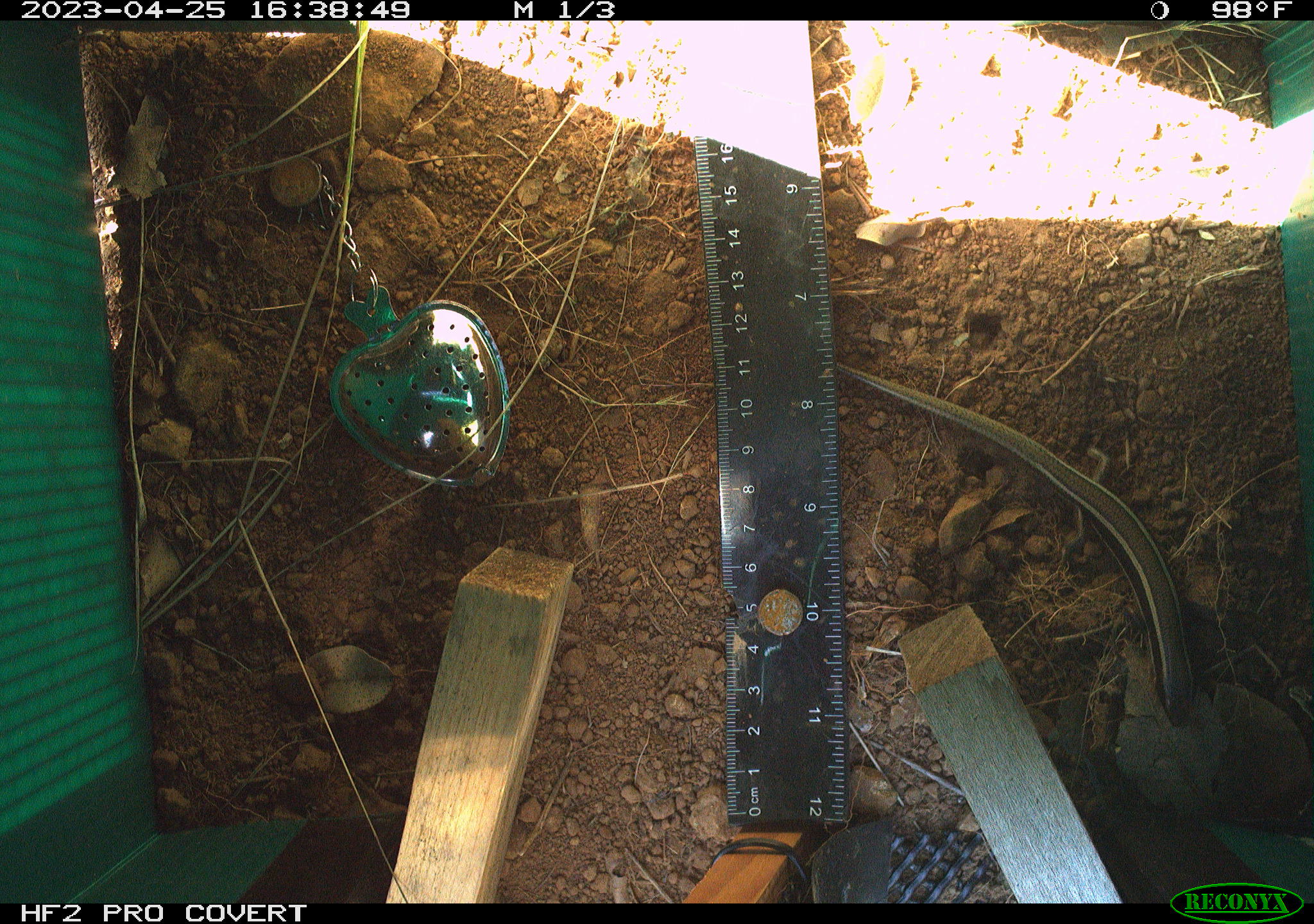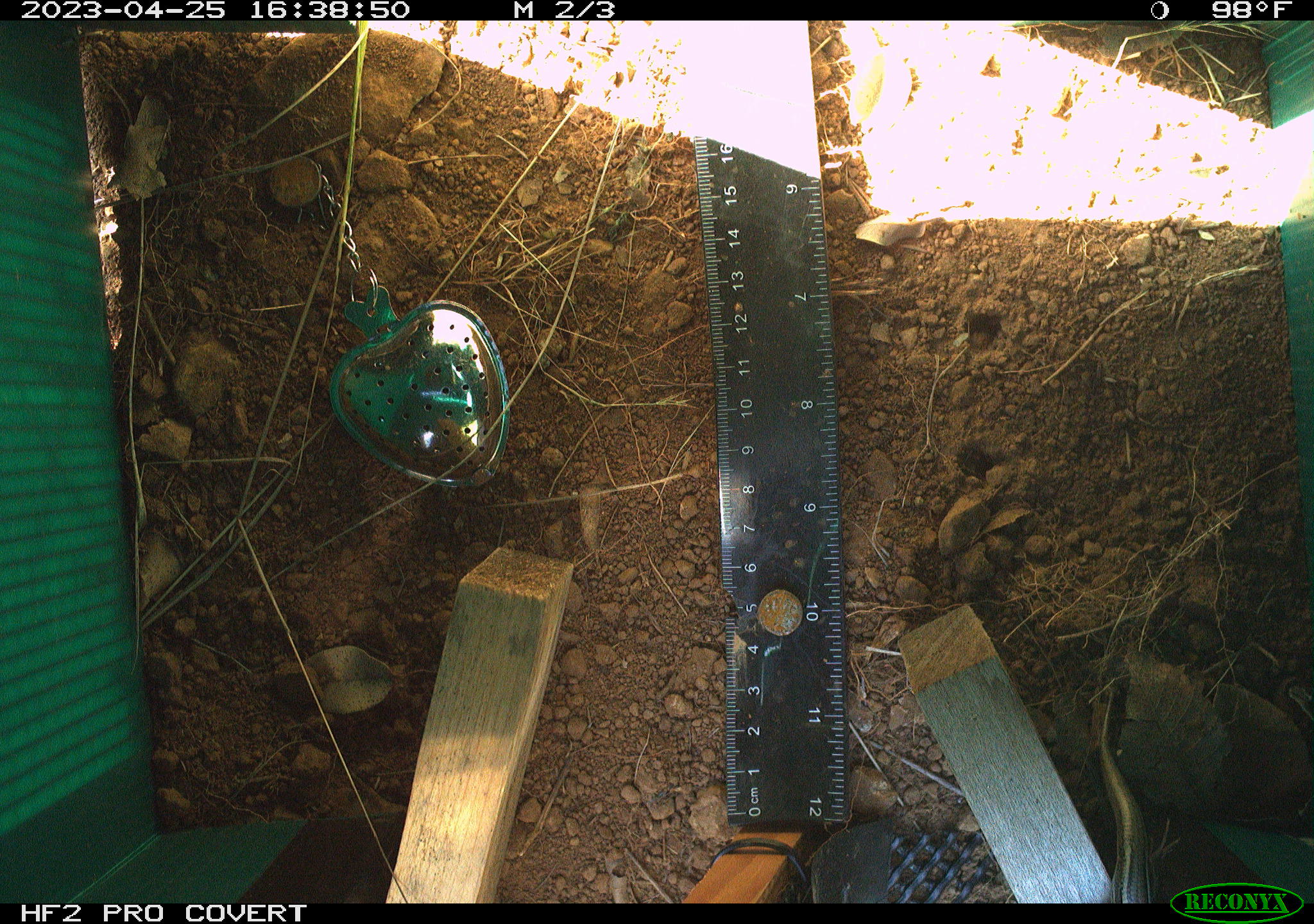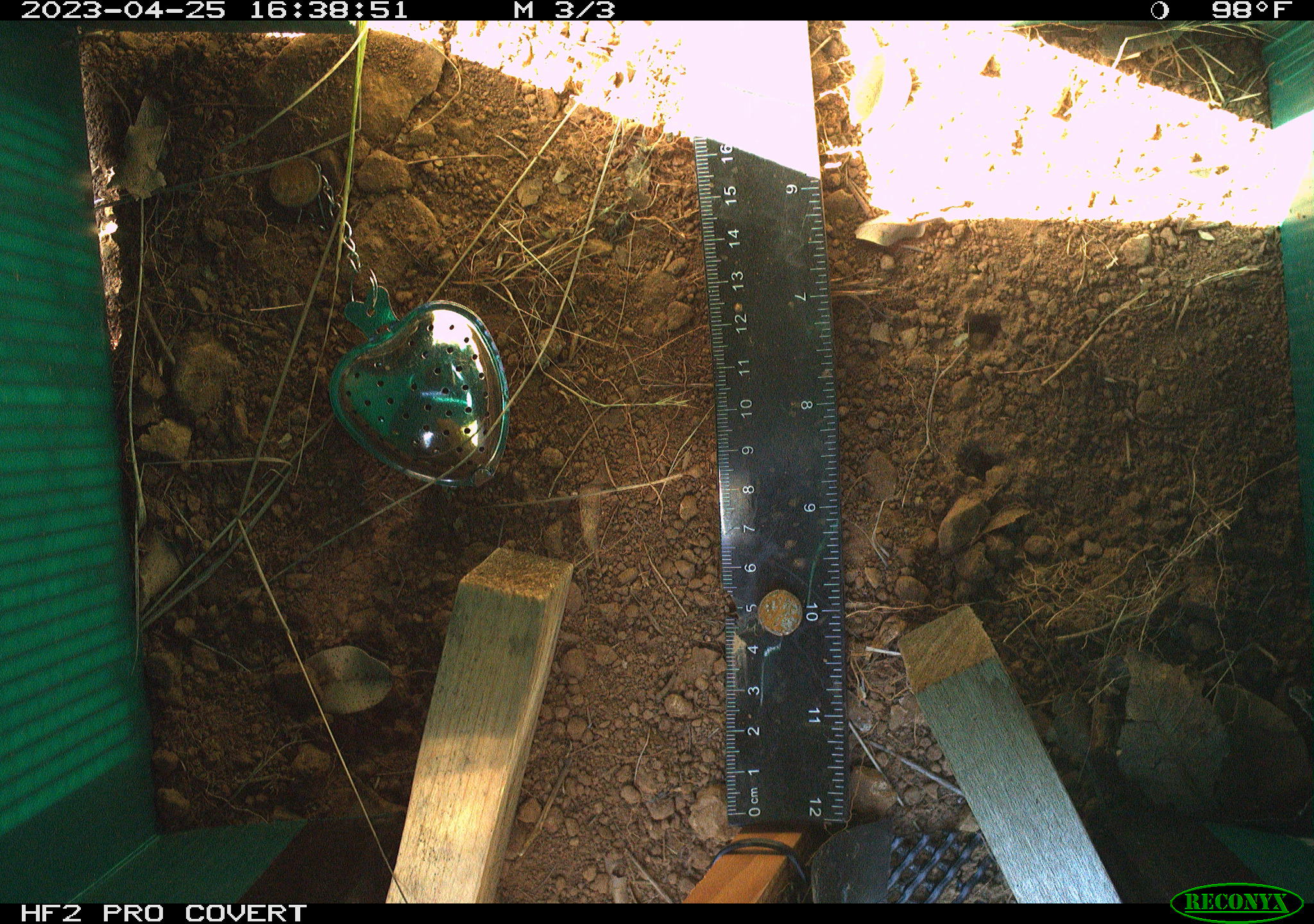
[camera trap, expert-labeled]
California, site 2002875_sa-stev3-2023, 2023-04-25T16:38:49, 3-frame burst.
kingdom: Animalia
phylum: Chordata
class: Reptilia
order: Squamata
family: Scincidae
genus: Plestiodon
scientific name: Plestiodon skiltonianus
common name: western skink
Western skink (Plestiodon skiltonianus).